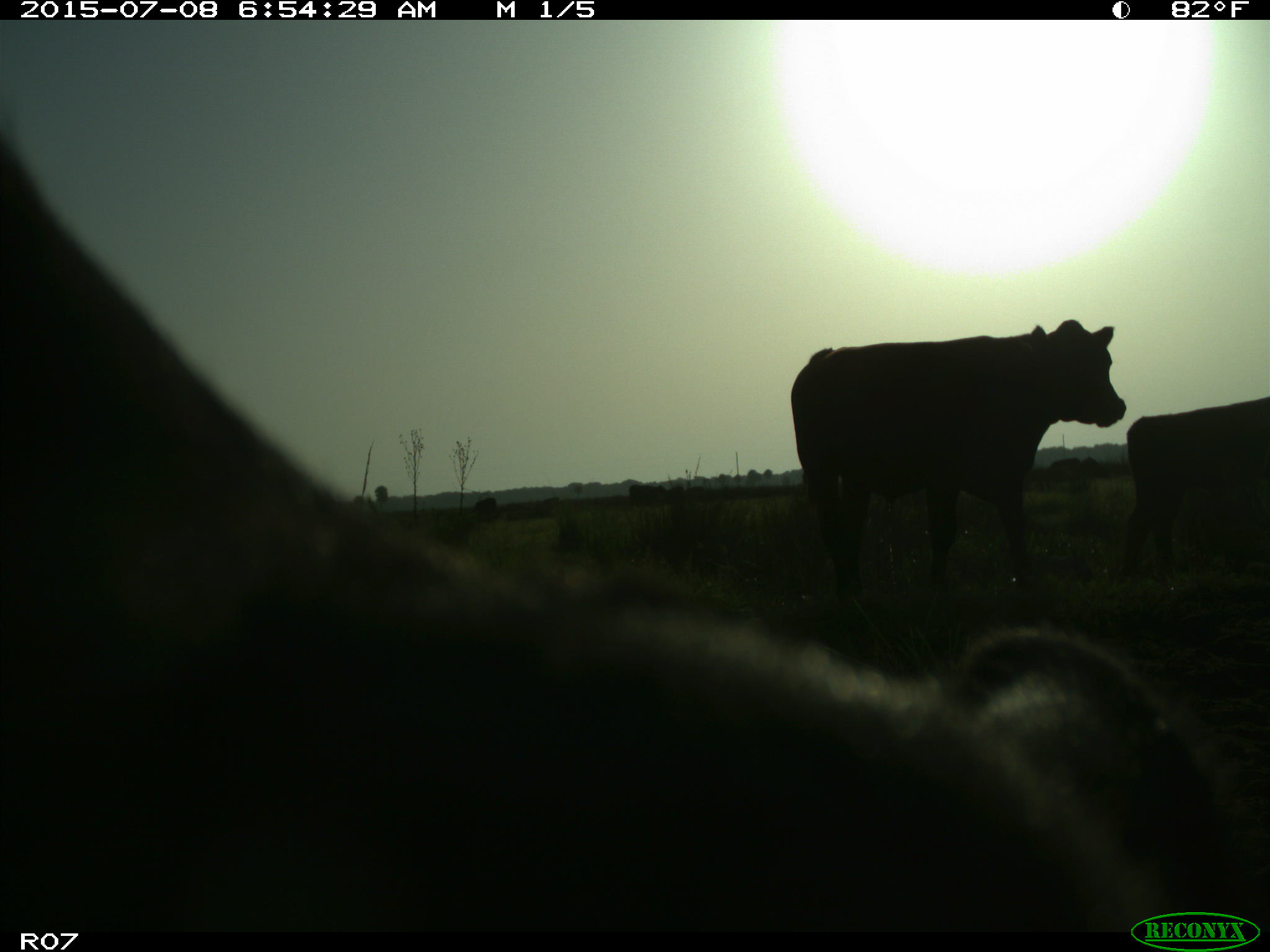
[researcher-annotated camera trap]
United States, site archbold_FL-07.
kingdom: Animalia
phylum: Chordata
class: Mammalia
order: Artiodactyla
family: Bovidae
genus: Bos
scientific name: Bos taurus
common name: domestic cow